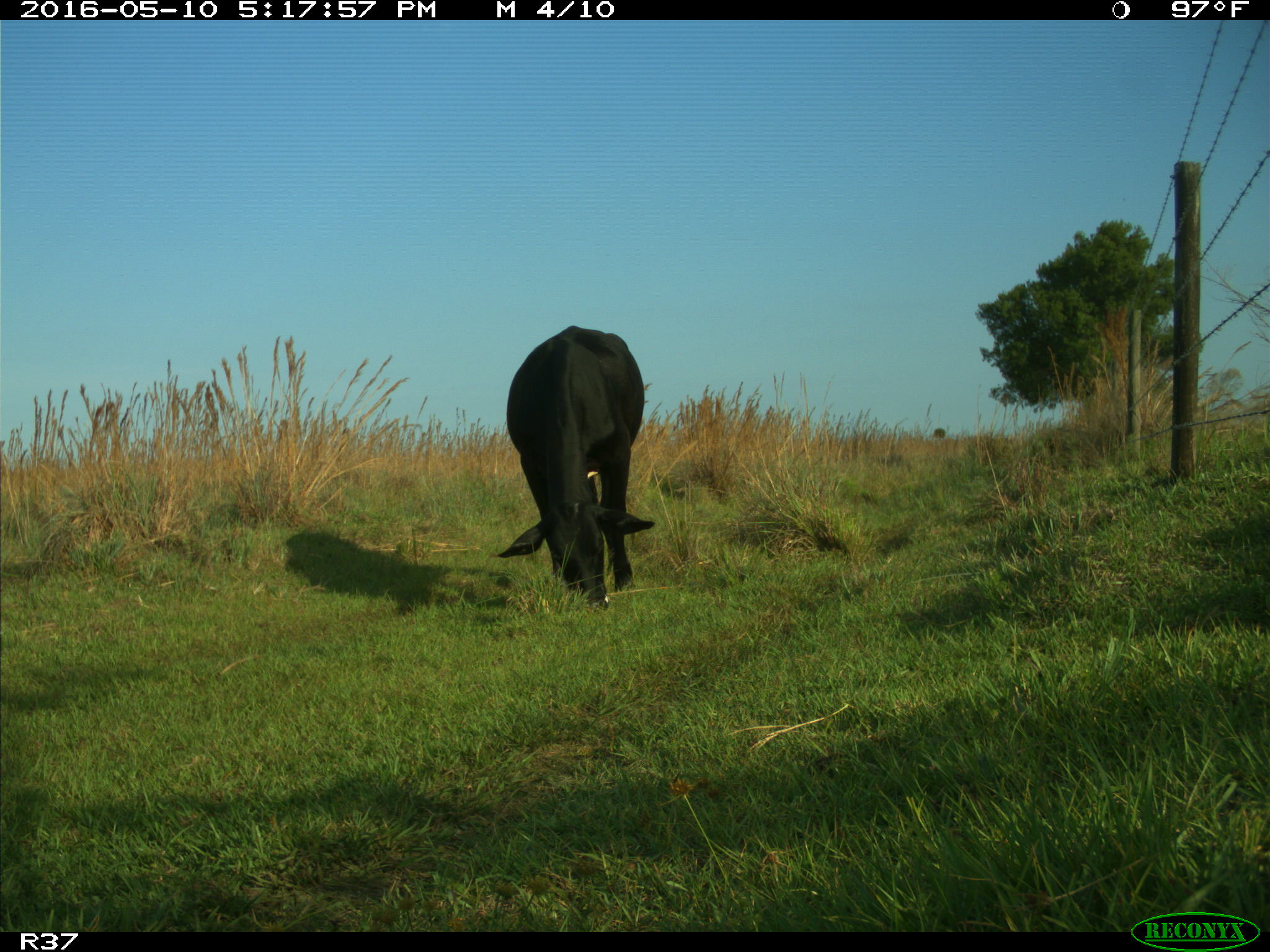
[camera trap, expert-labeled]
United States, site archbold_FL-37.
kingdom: Animalia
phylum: Chordata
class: Mammalia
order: Artiodactyla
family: Bovidae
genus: Bos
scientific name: Bos taurus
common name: domestic cow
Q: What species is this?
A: Bos taurus (domestic cow).